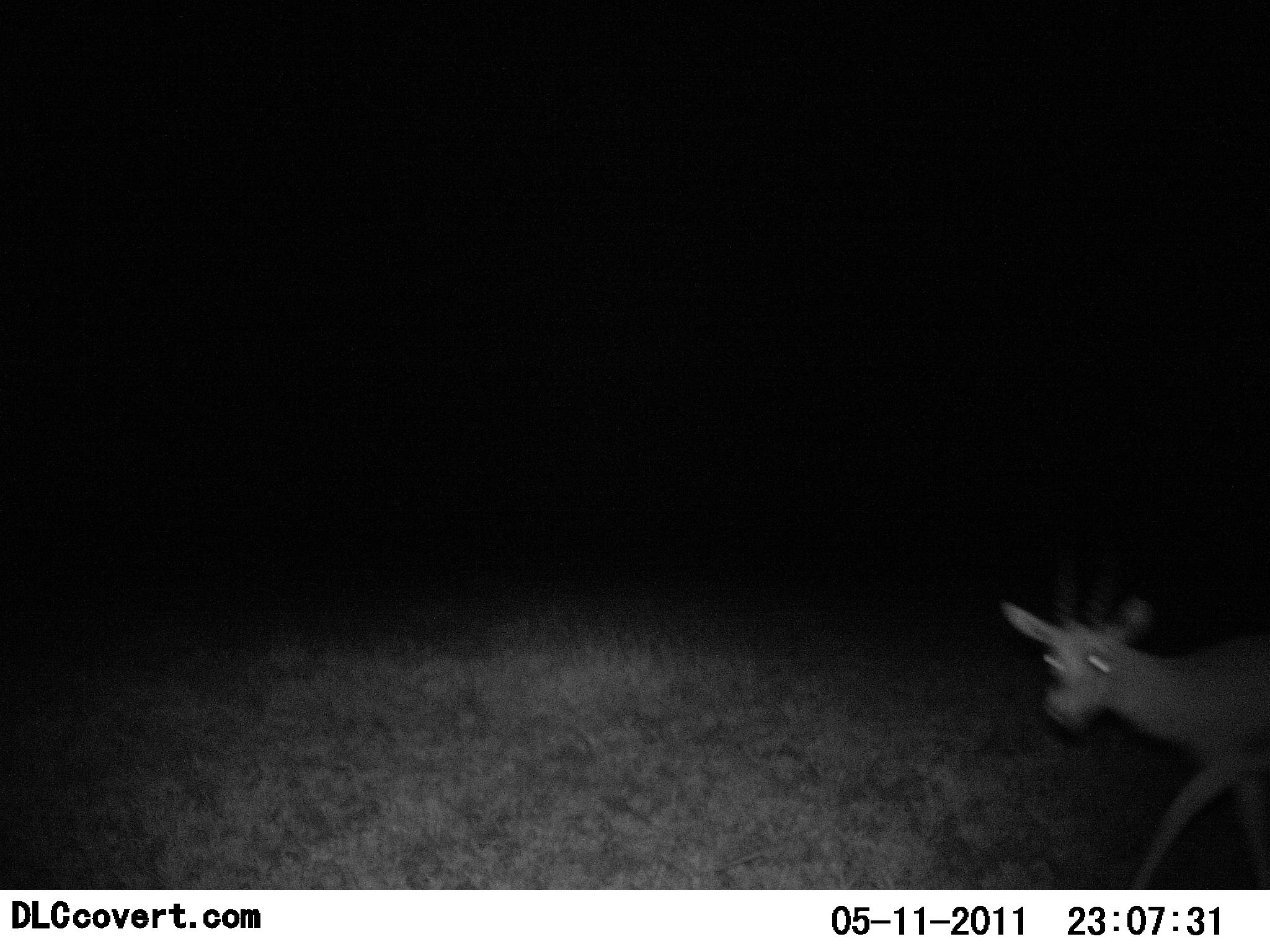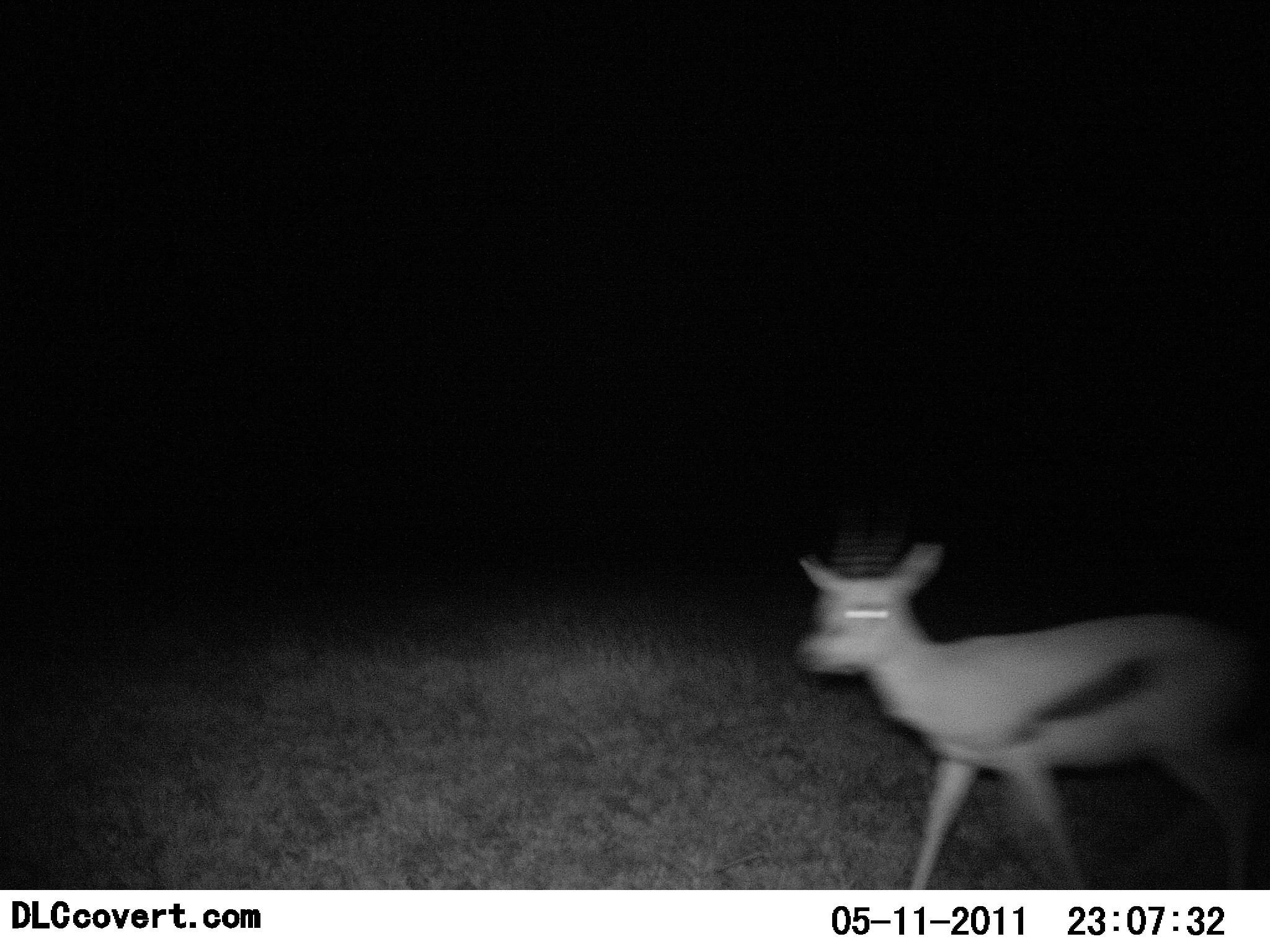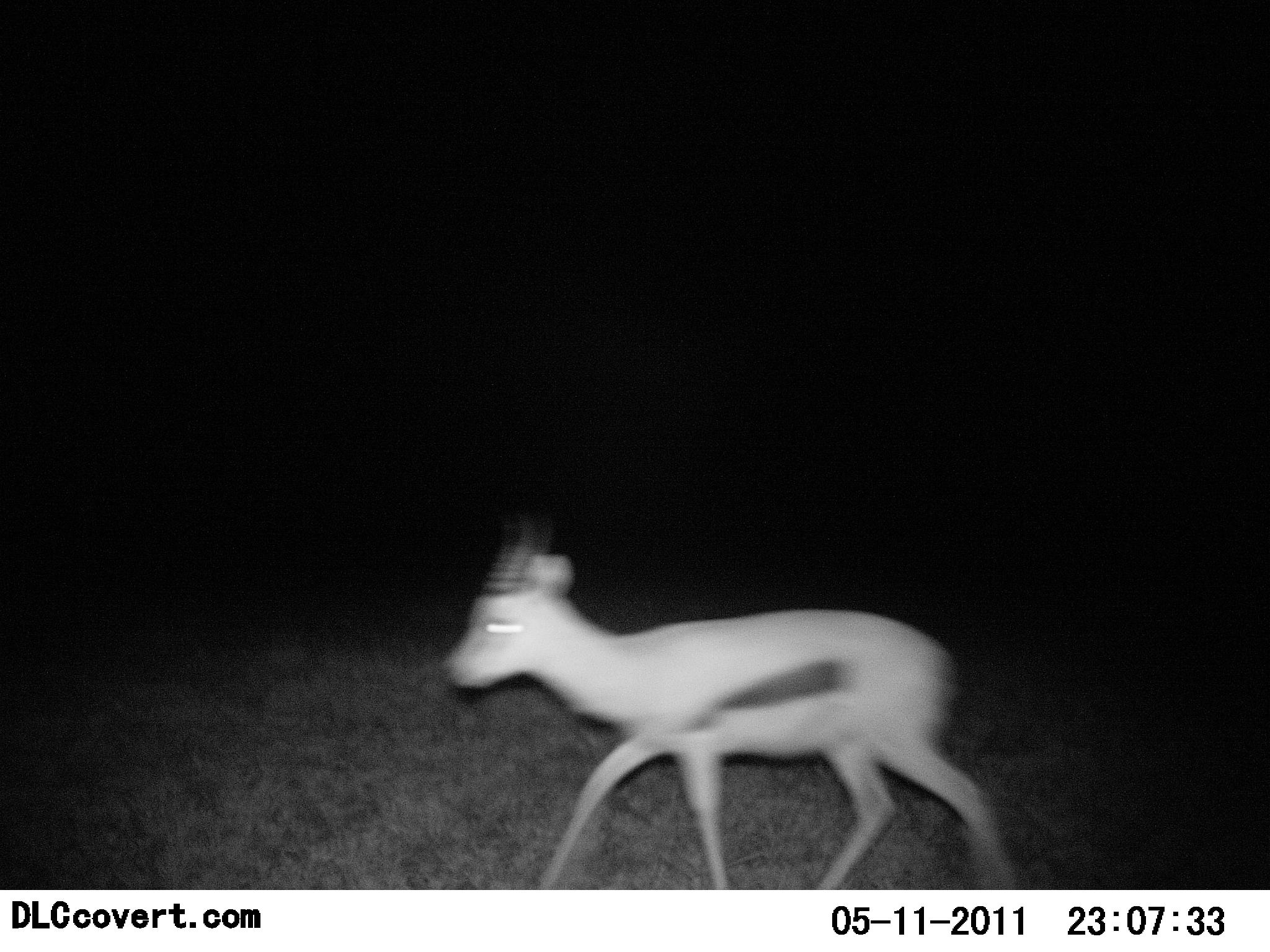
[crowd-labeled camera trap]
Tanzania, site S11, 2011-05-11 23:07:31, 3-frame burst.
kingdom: Animalia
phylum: Chordata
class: Mammalia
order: Artiodactyla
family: Bovidae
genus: Eudorcas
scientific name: Eudorcas thomsonii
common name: thomson's gazelle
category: gazellethomsons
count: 1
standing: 0%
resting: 0%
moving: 100%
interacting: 0%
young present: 9%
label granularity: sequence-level